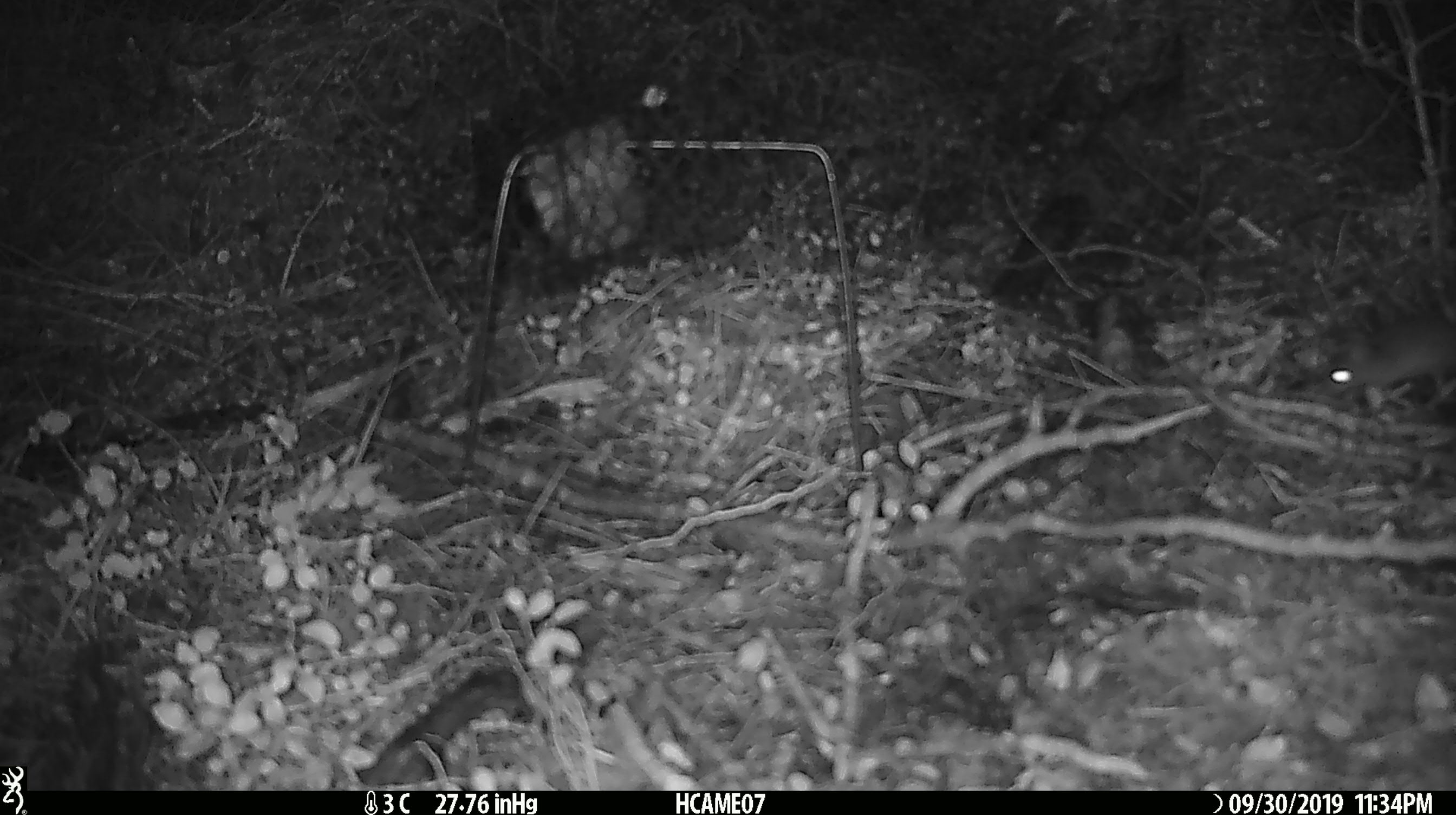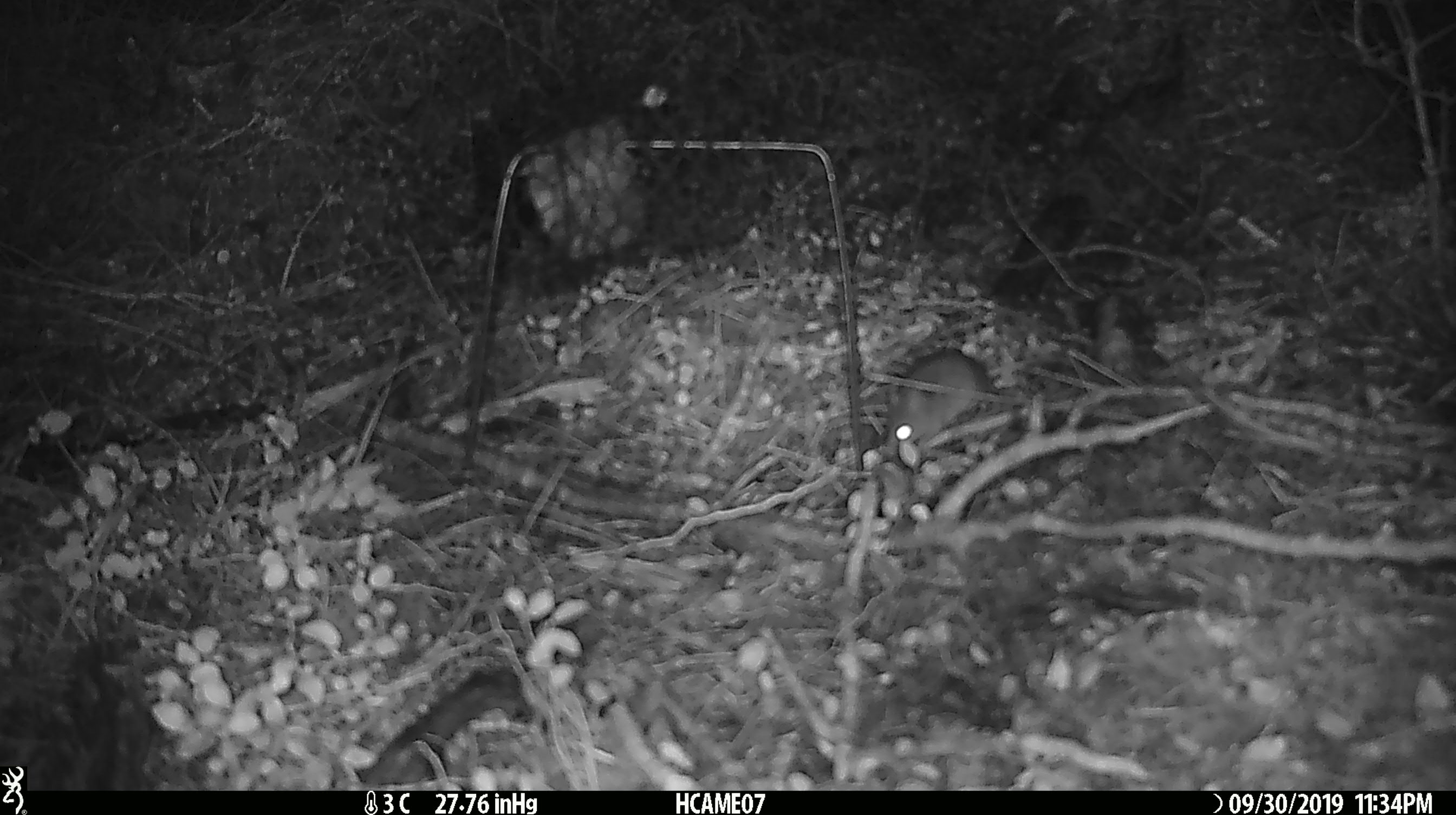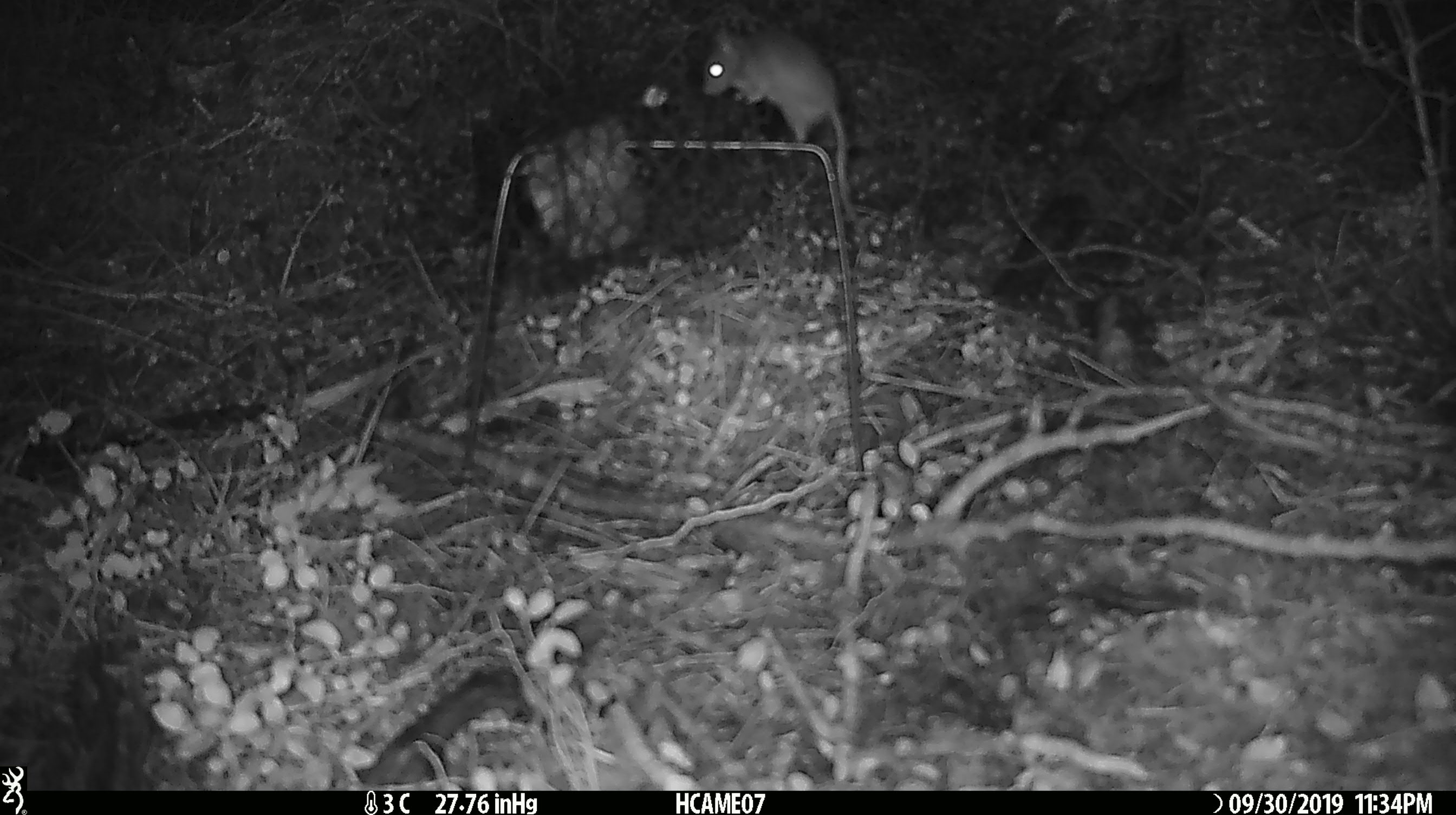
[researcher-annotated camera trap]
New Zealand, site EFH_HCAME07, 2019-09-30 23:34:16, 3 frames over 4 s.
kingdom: Animalia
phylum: Chordata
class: Mammalia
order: Rodentia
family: Muridae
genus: Mus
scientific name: Mus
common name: mouse